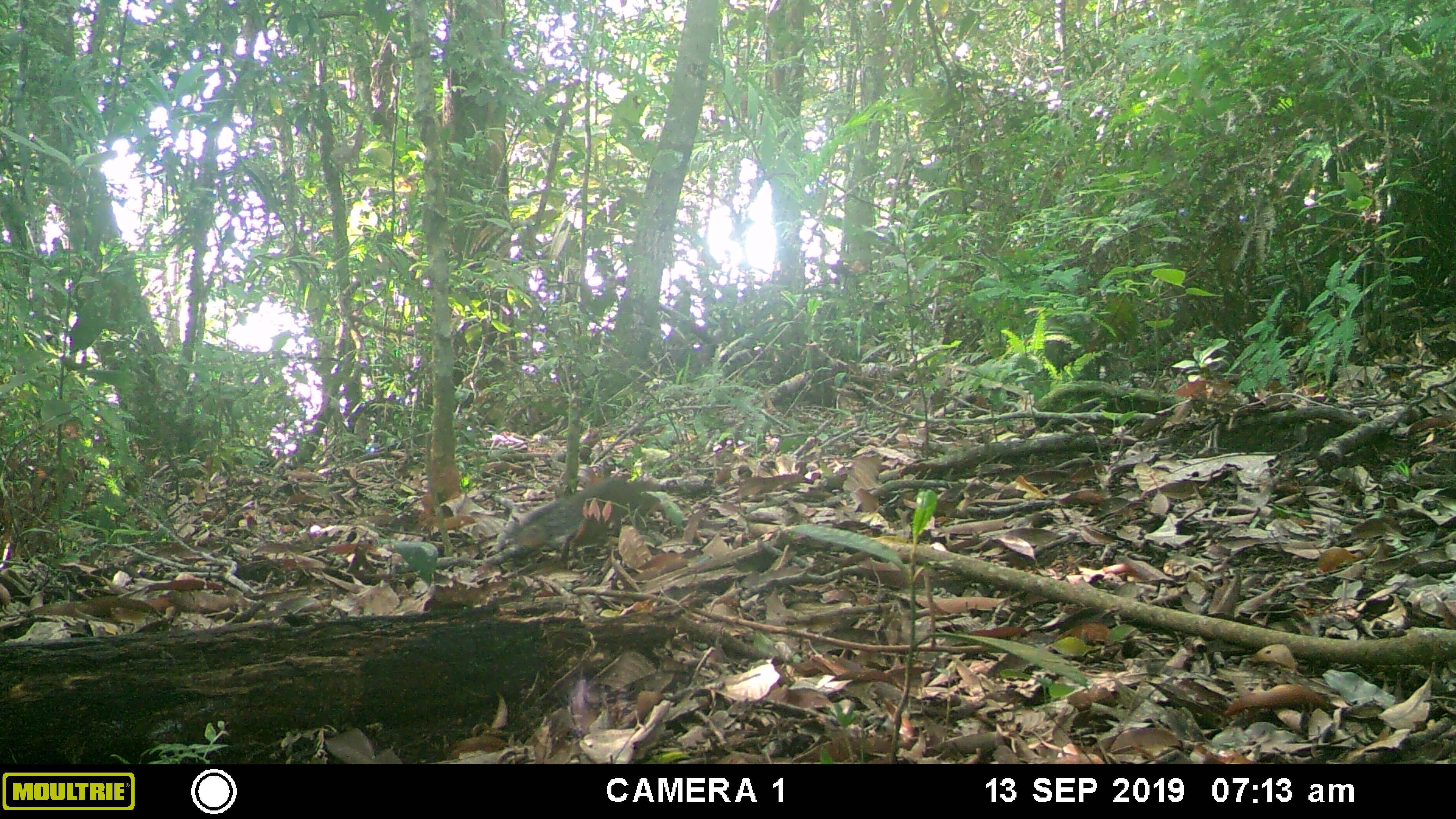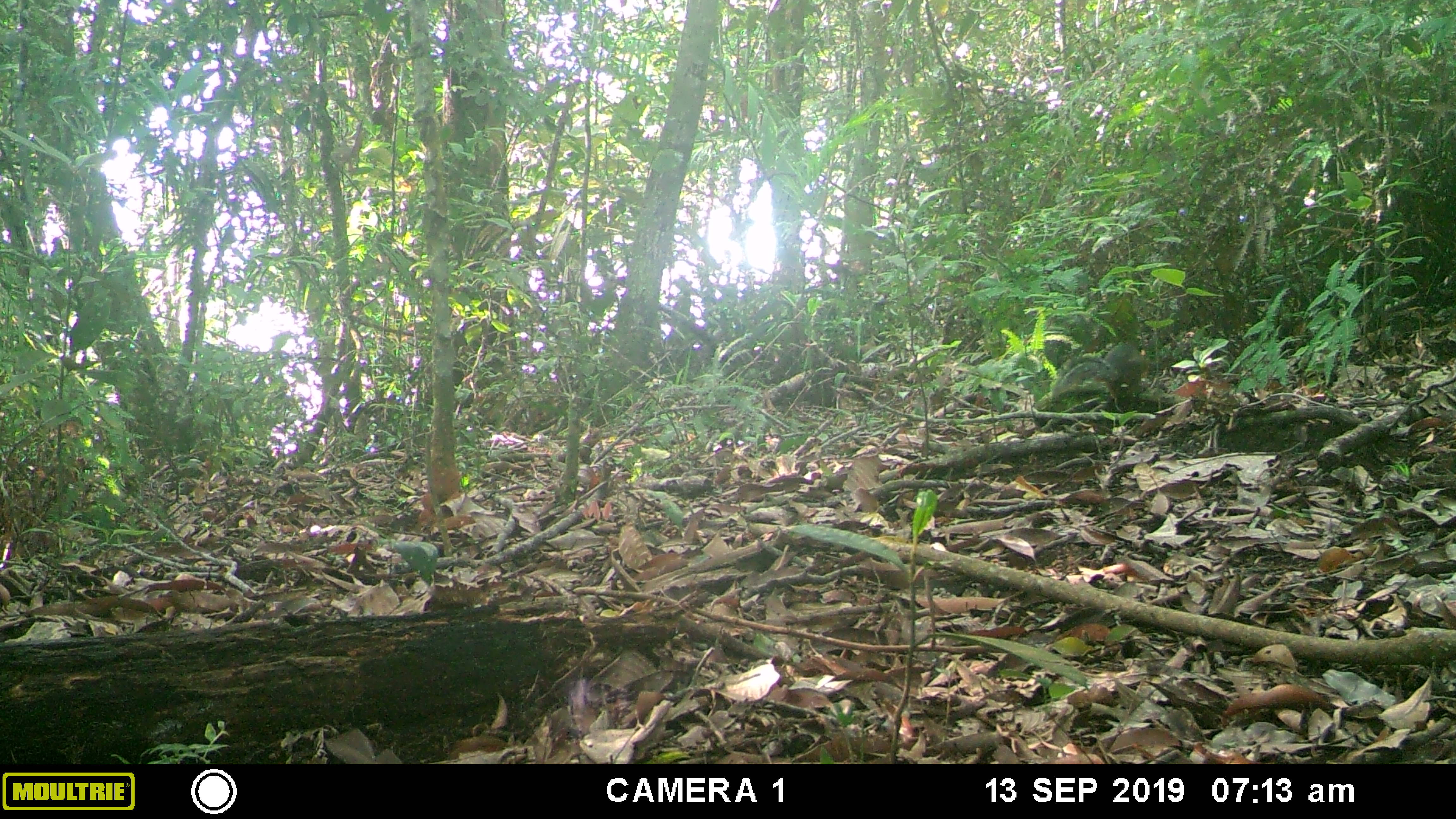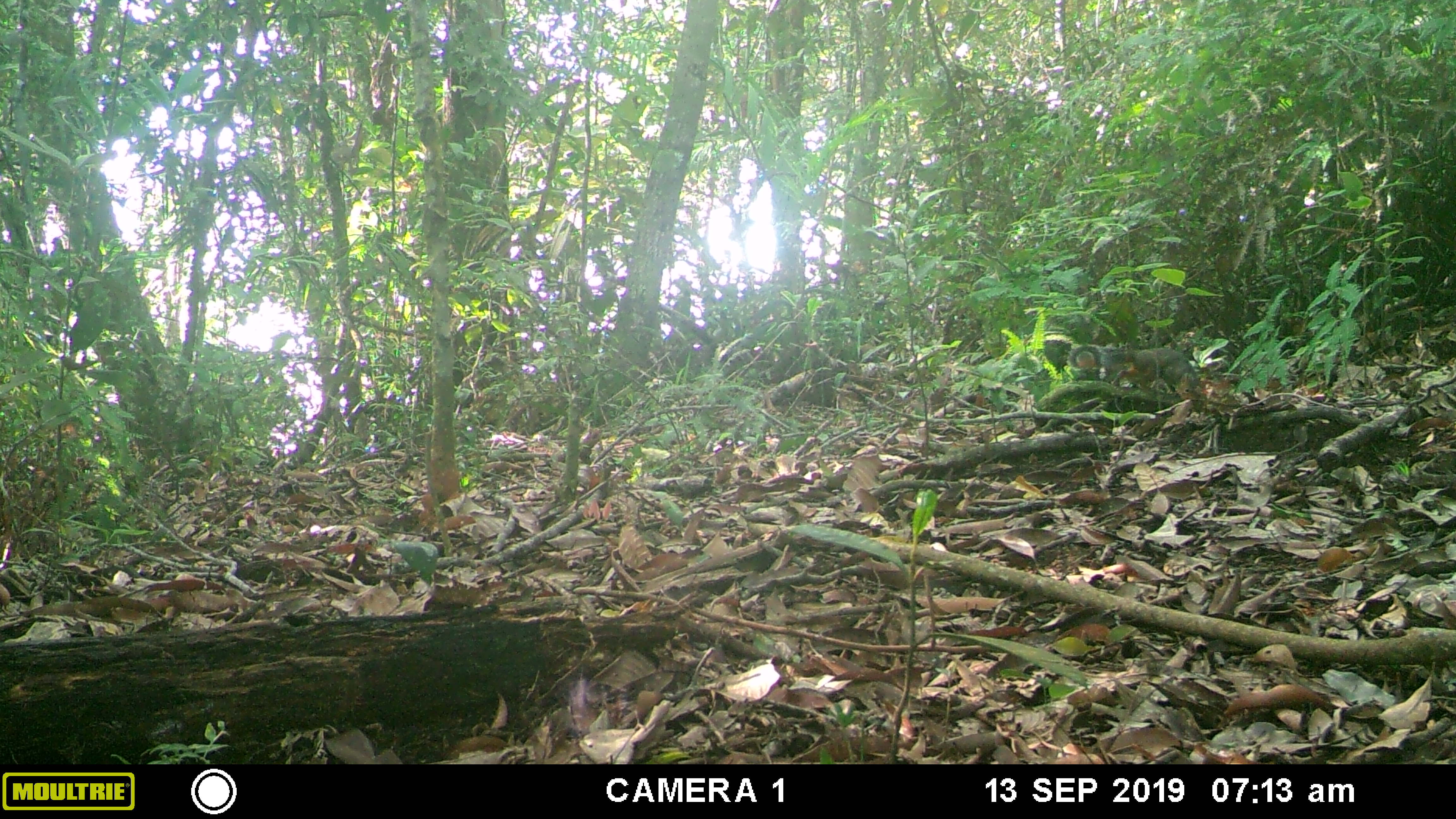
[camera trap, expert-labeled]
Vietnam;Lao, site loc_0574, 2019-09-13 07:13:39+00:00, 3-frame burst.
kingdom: Animalia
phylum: Chordata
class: Mammalia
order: Rodentia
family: Sciuridae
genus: Dremomys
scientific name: Dremomys rufigenis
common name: red-cheeked squirrel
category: red cheeked squirrel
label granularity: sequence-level